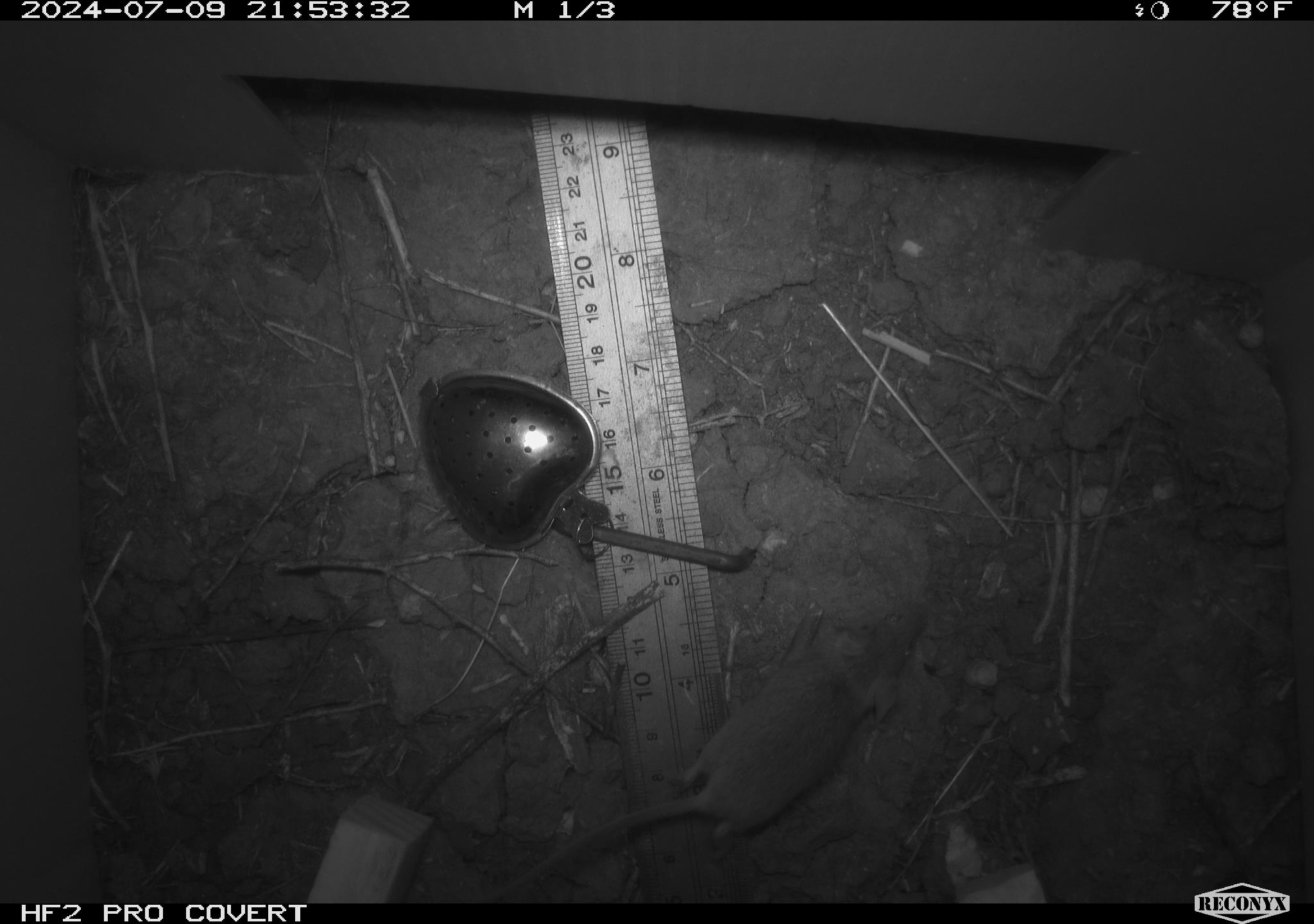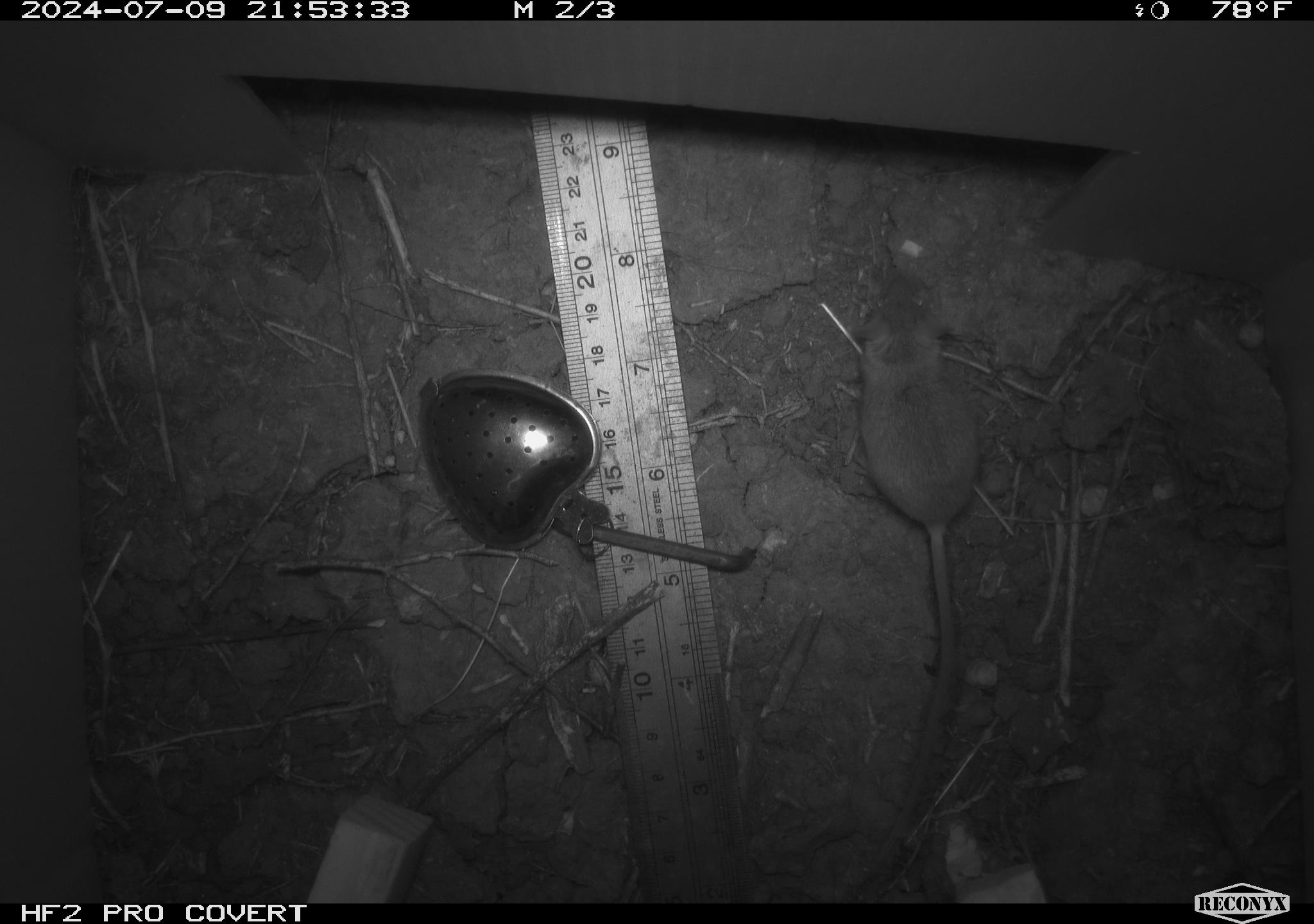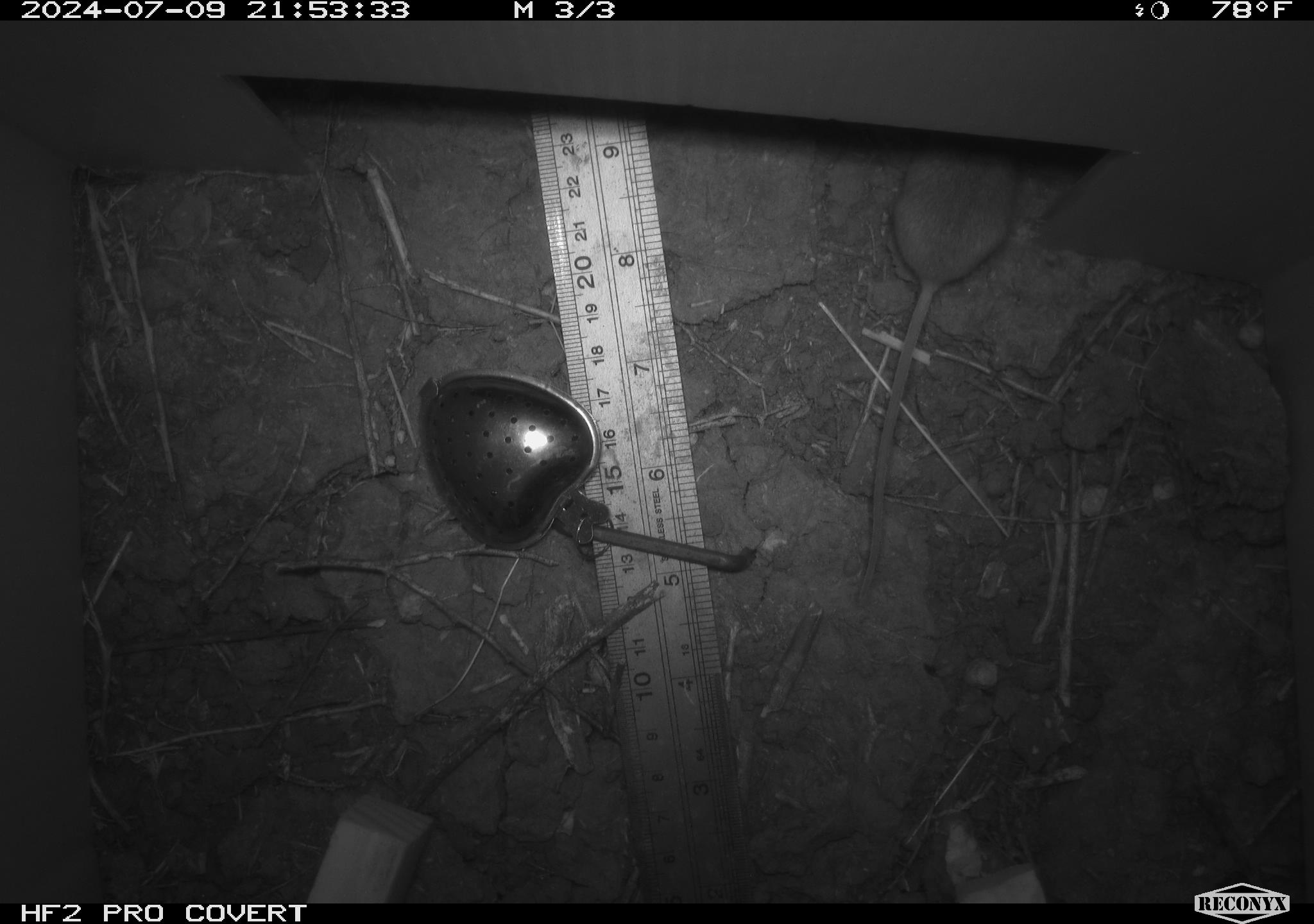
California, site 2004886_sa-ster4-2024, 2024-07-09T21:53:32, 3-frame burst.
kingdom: Animalia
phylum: Chordata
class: Mammalia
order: Rodentia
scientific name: Rodentia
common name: mouse species